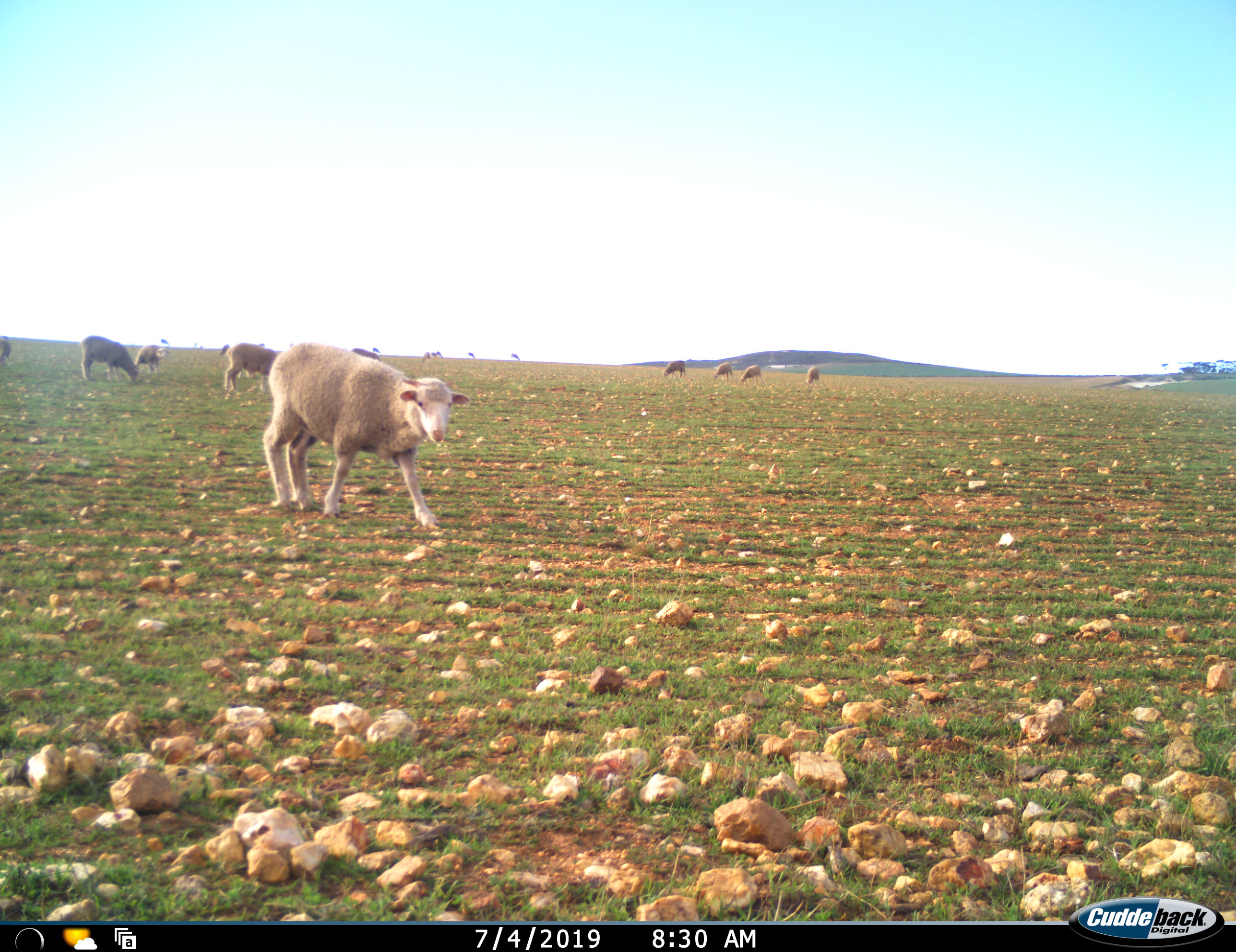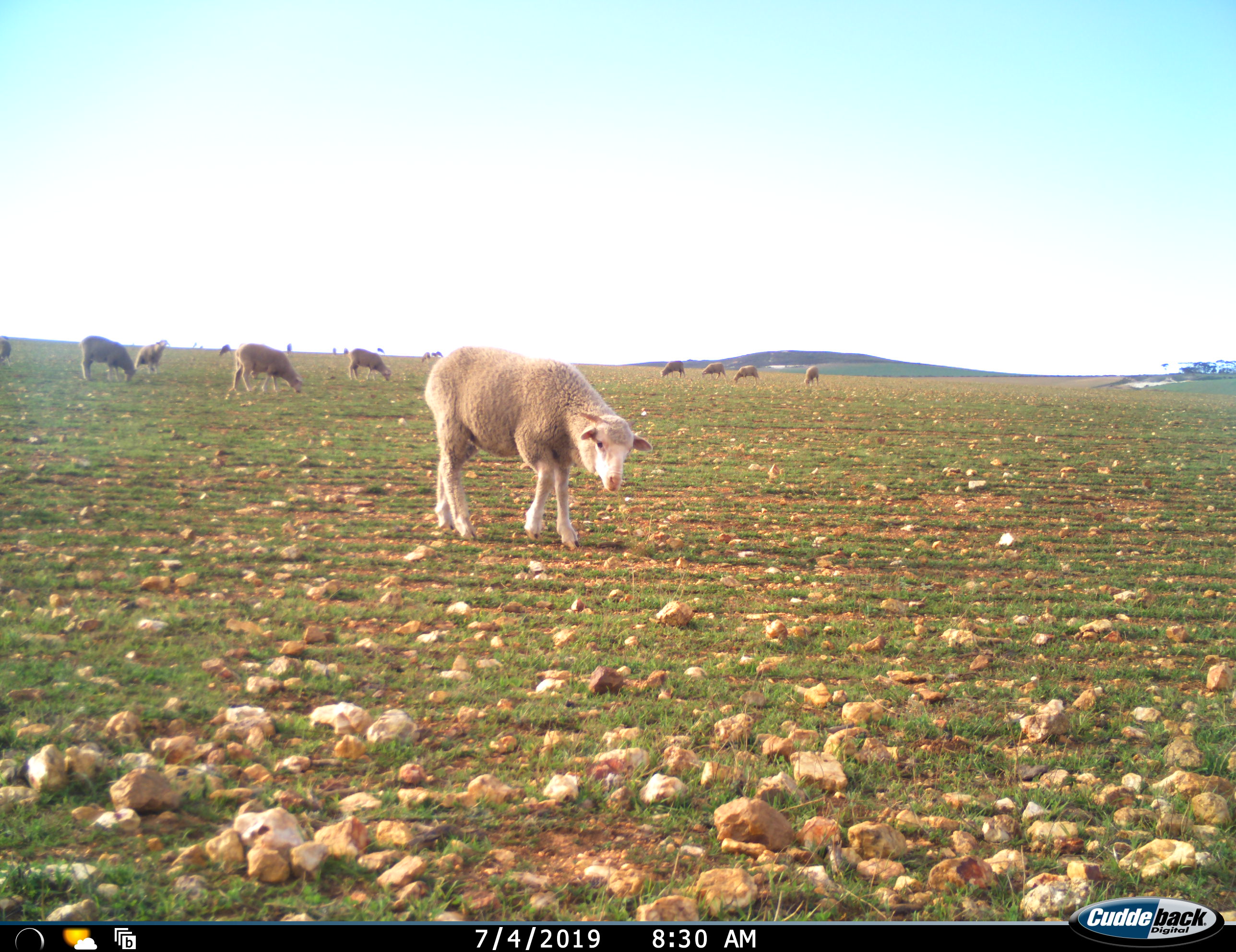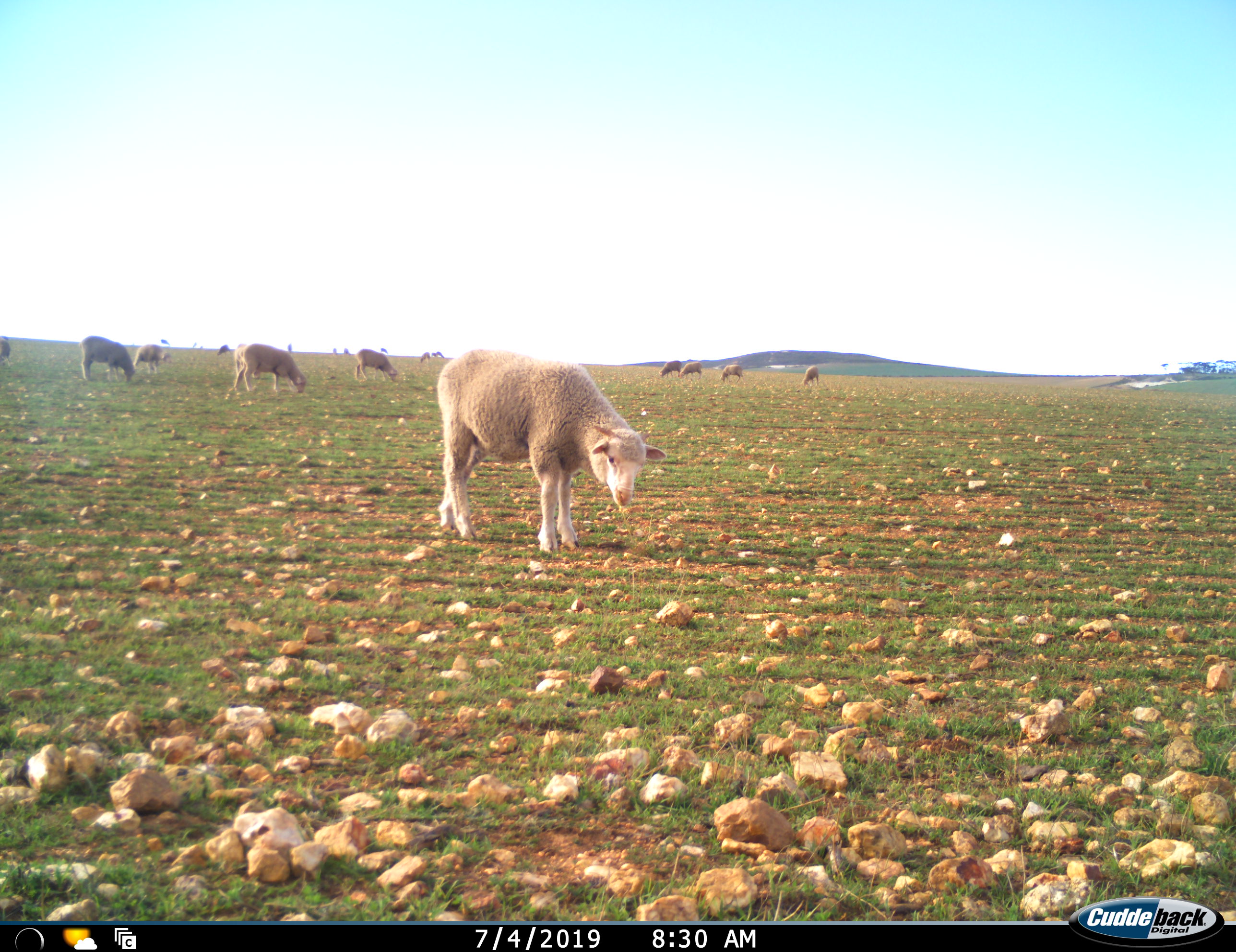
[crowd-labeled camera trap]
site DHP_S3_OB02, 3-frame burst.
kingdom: Animalia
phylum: Chordata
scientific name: Vertebrata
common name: domestic animal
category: domesticanimal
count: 11-50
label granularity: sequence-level